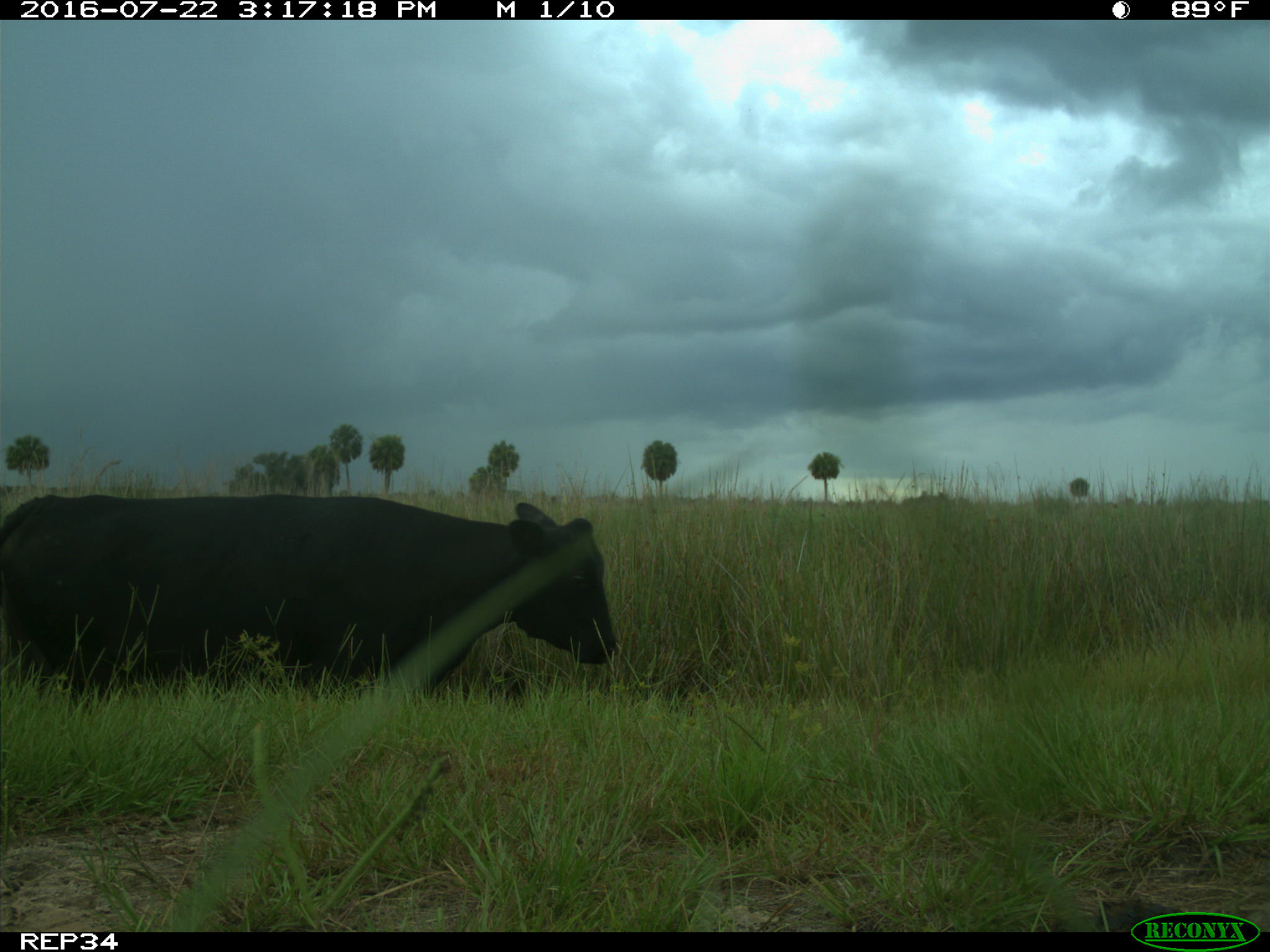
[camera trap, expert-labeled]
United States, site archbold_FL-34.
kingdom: Animalia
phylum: Chordata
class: Mammalia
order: Artiodactyla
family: Bovidae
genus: Bos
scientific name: Bos taurus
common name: domestic cow